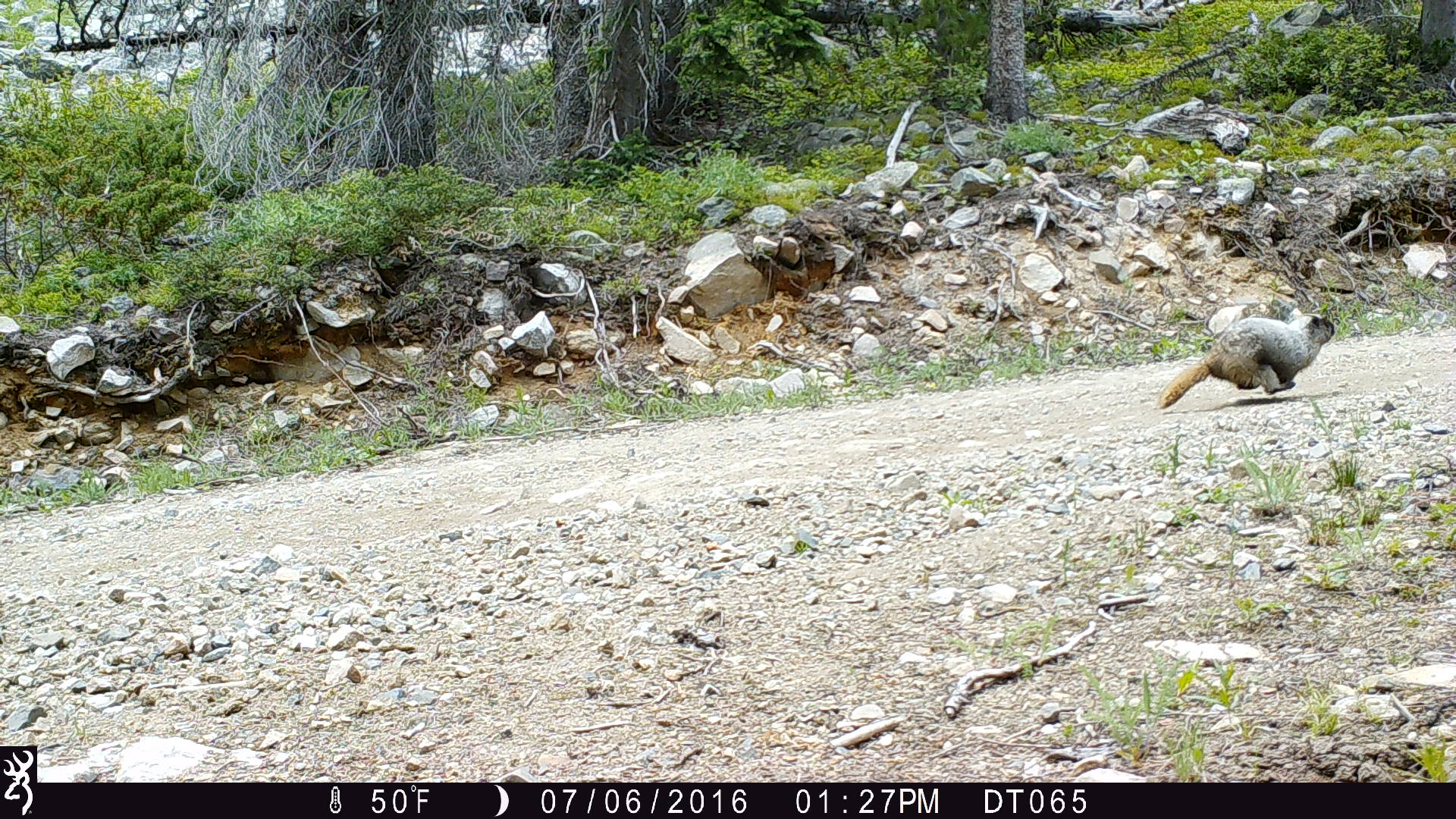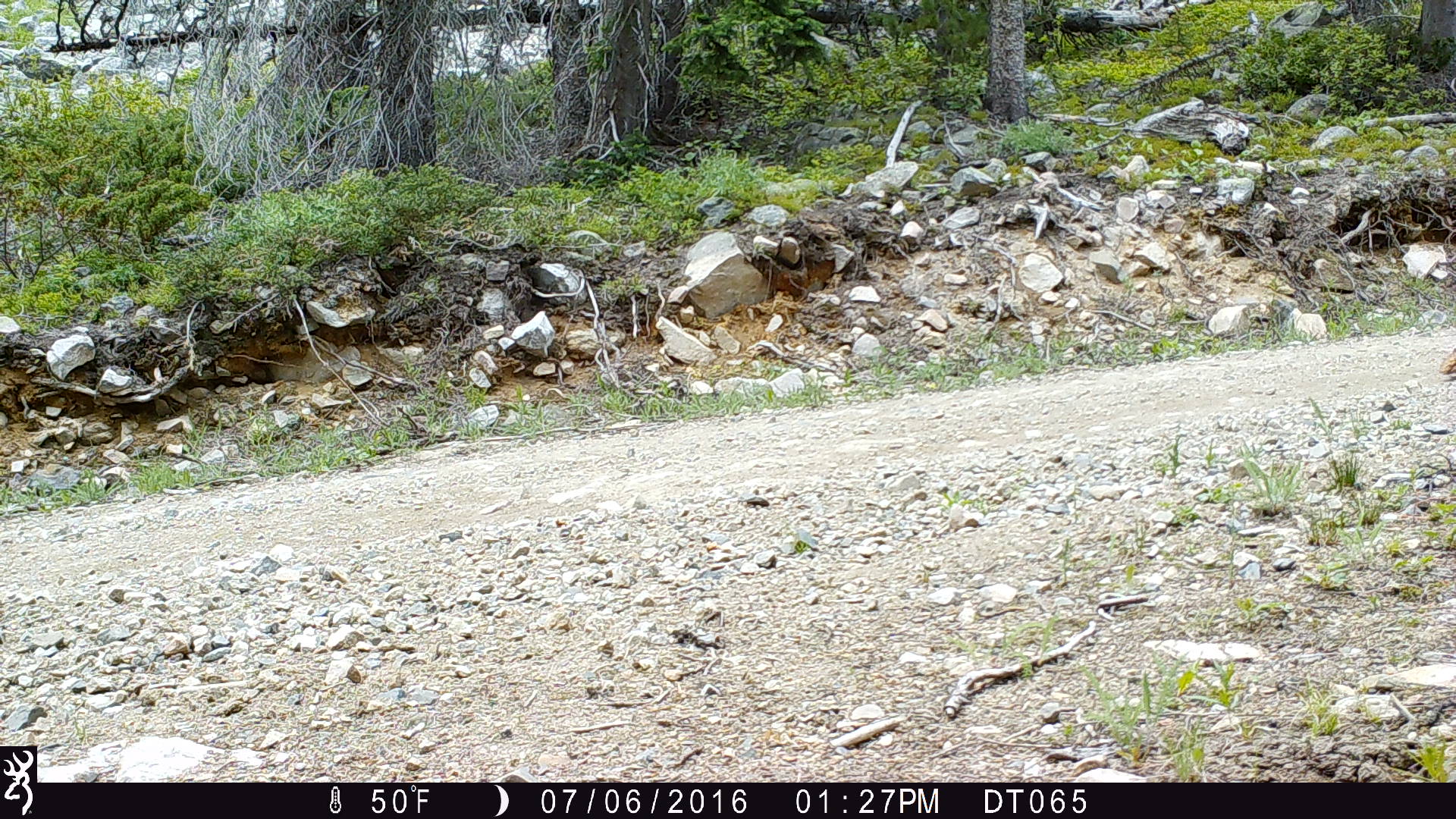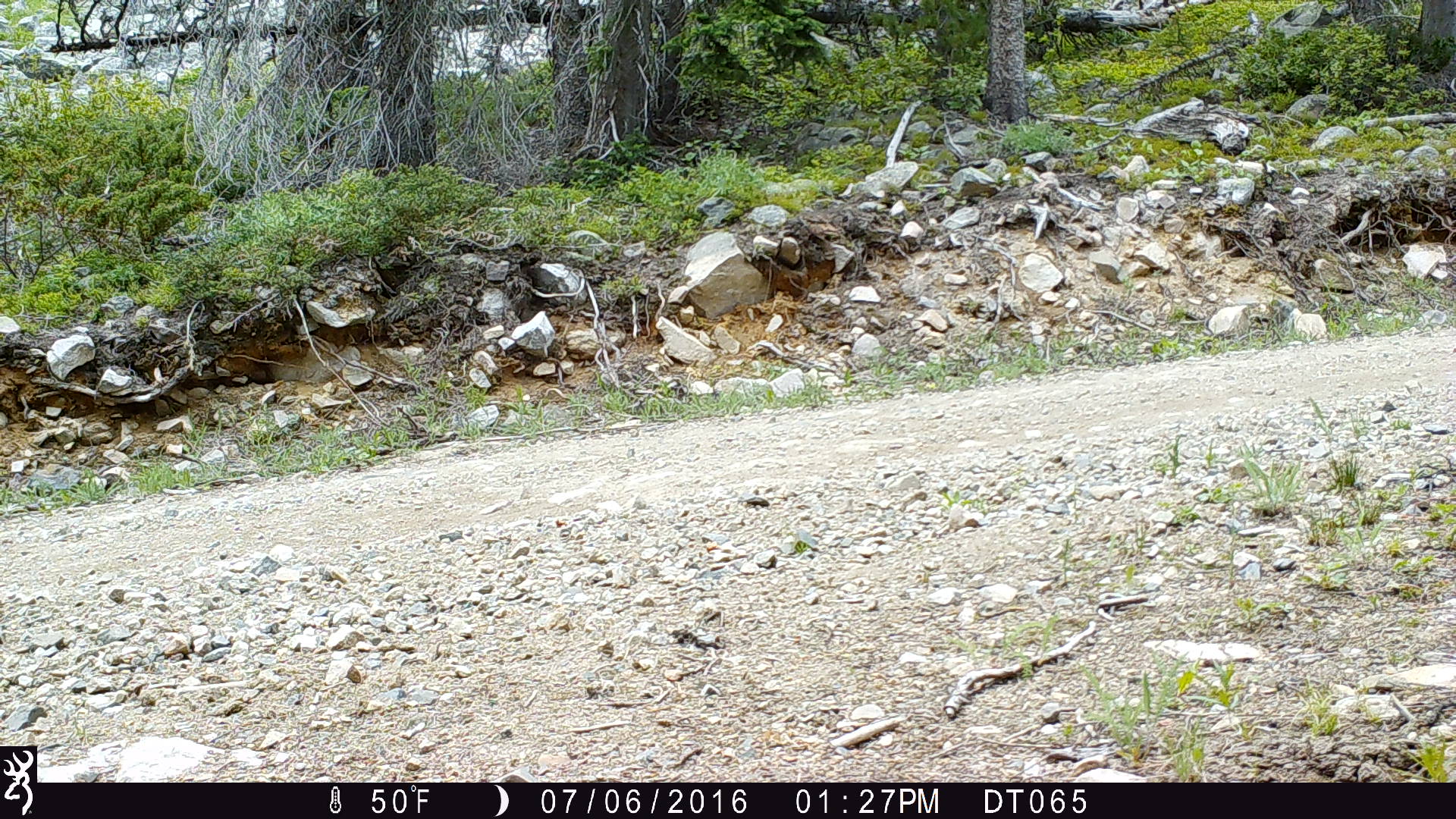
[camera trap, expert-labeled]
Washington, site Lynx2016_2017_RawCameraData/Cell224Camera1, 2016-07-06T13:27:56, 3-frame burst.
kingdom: Animalia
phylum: Chordata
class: Mammalia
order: Rodentia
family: Sciuridae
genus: Marmota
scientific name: Marmota caligata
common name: hoary marmot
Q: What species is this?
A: Marmota caligata (hoary marmot).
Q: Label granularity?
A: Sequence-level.